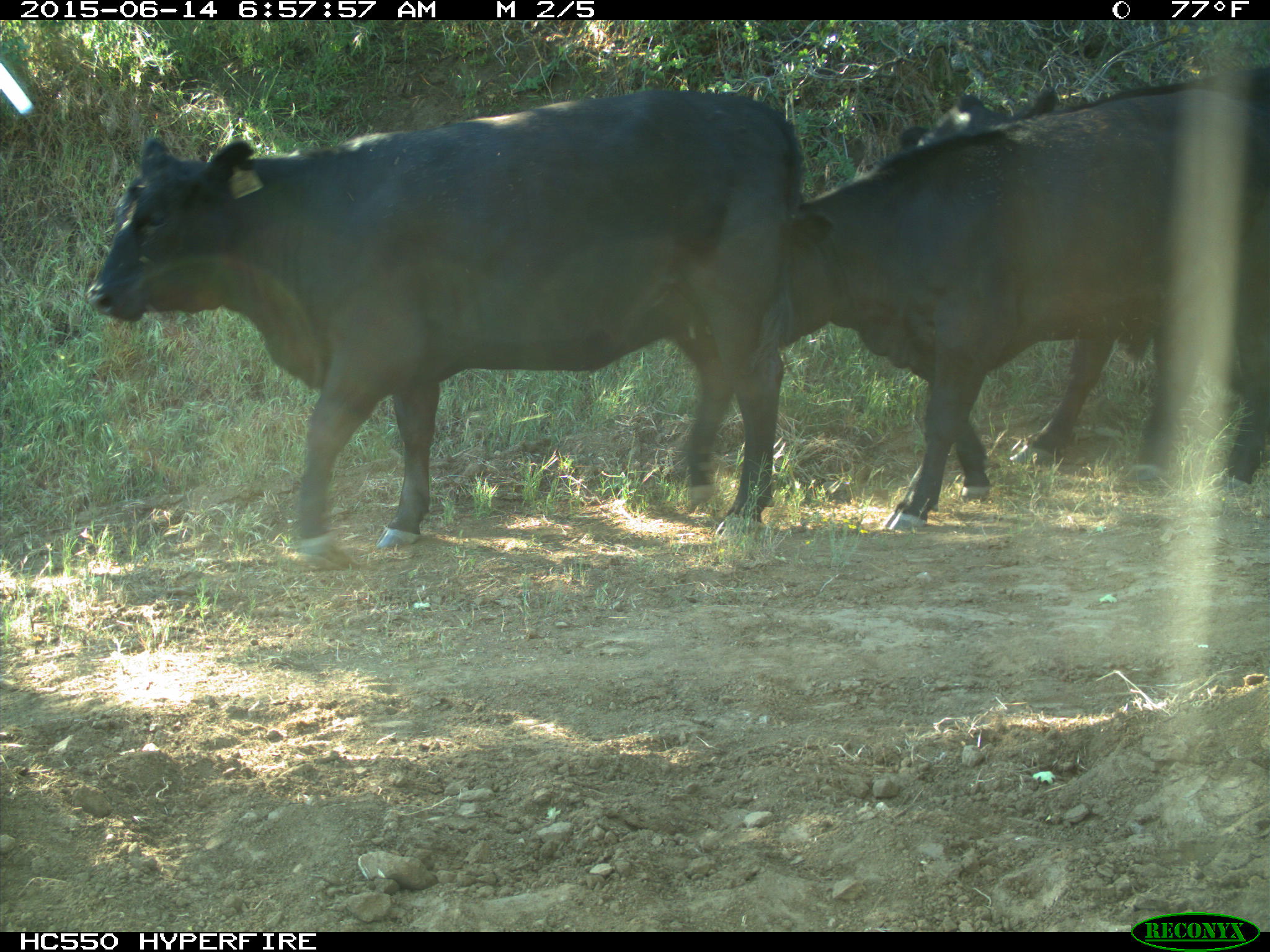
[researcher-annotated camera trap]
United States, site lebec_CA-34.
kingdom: Animalia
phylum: Chordata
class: Mammalia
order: Artiodactyla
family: Bovidae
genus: Bos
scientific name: Bos taurus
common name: domestic cow